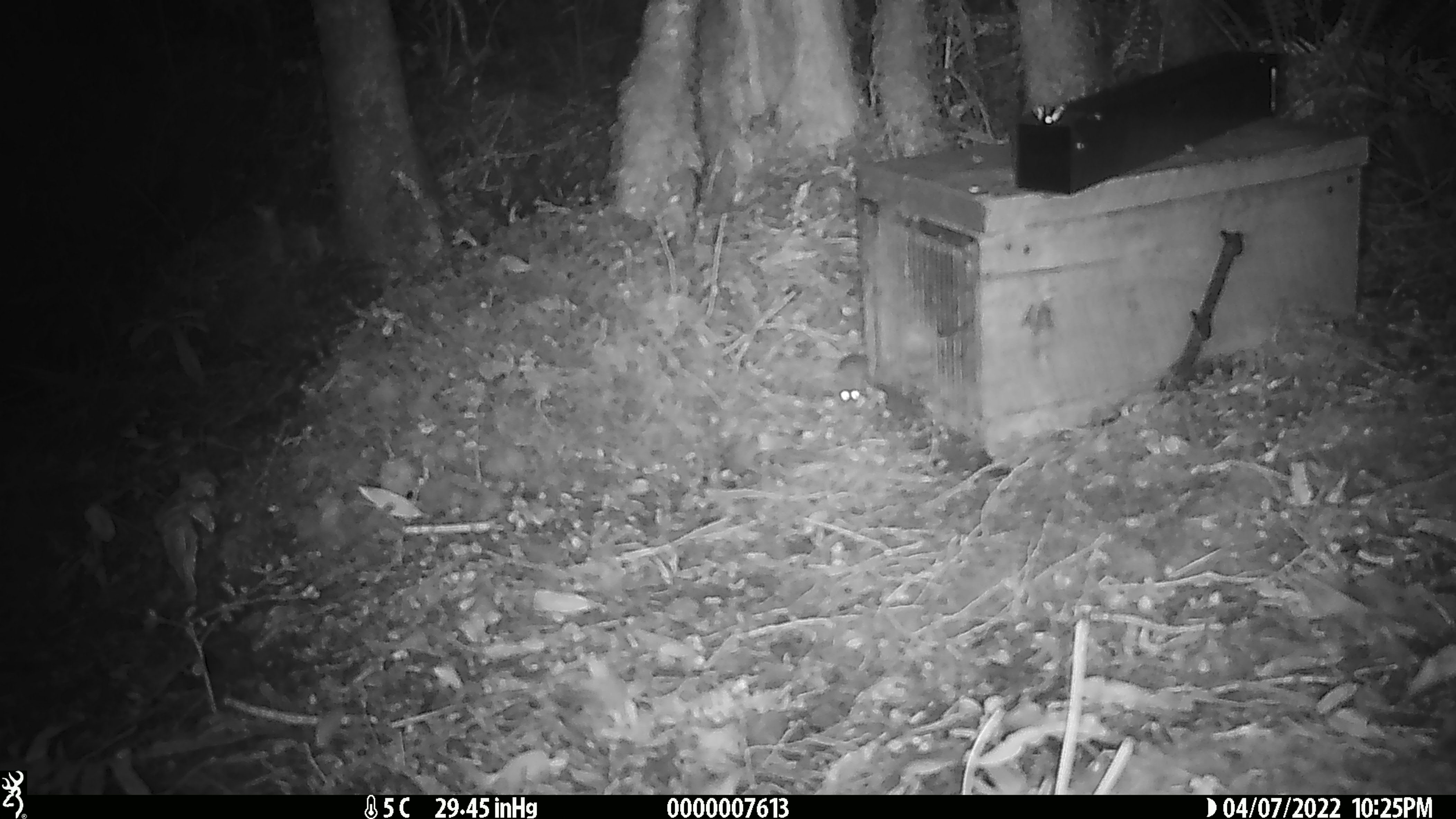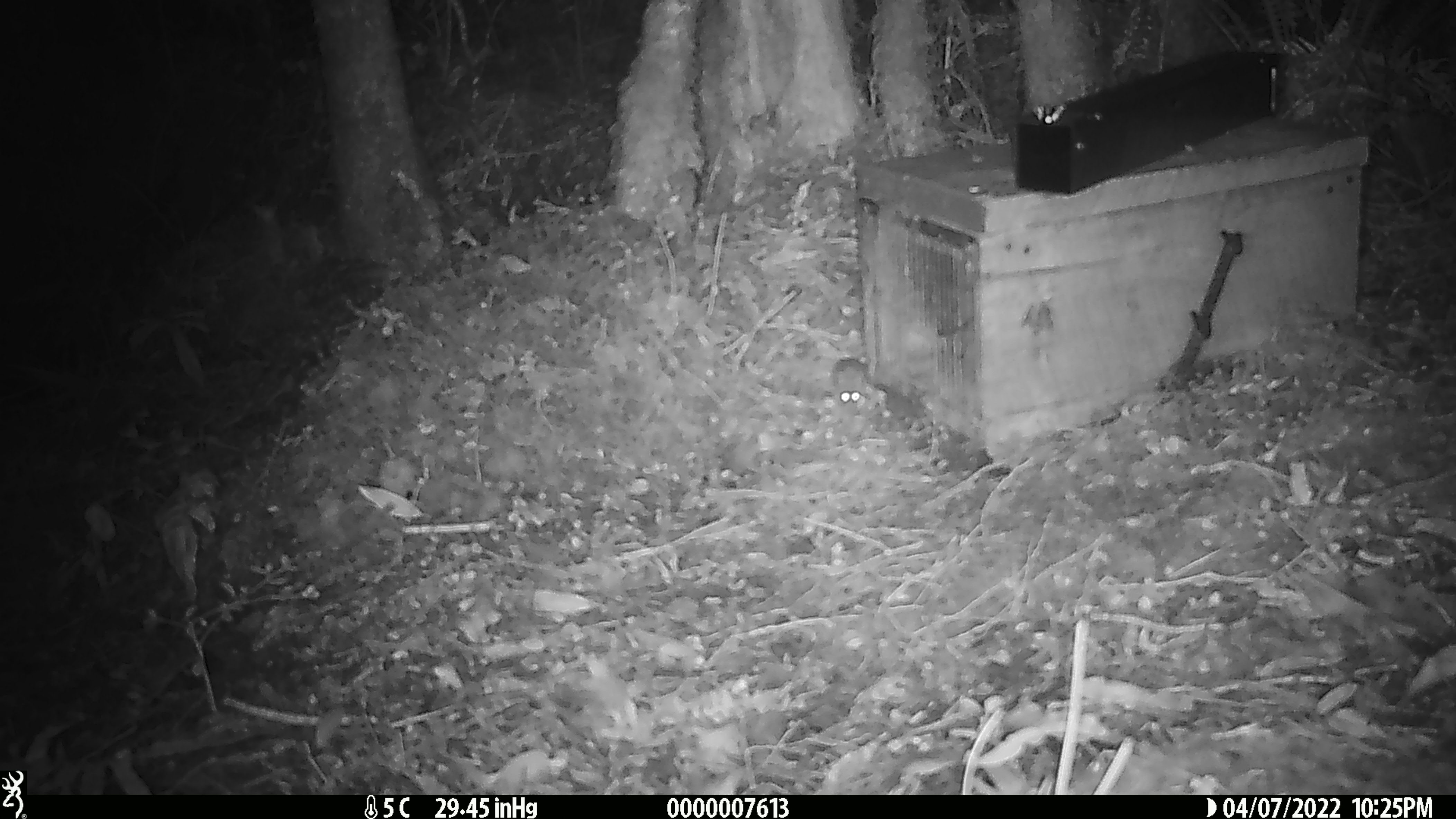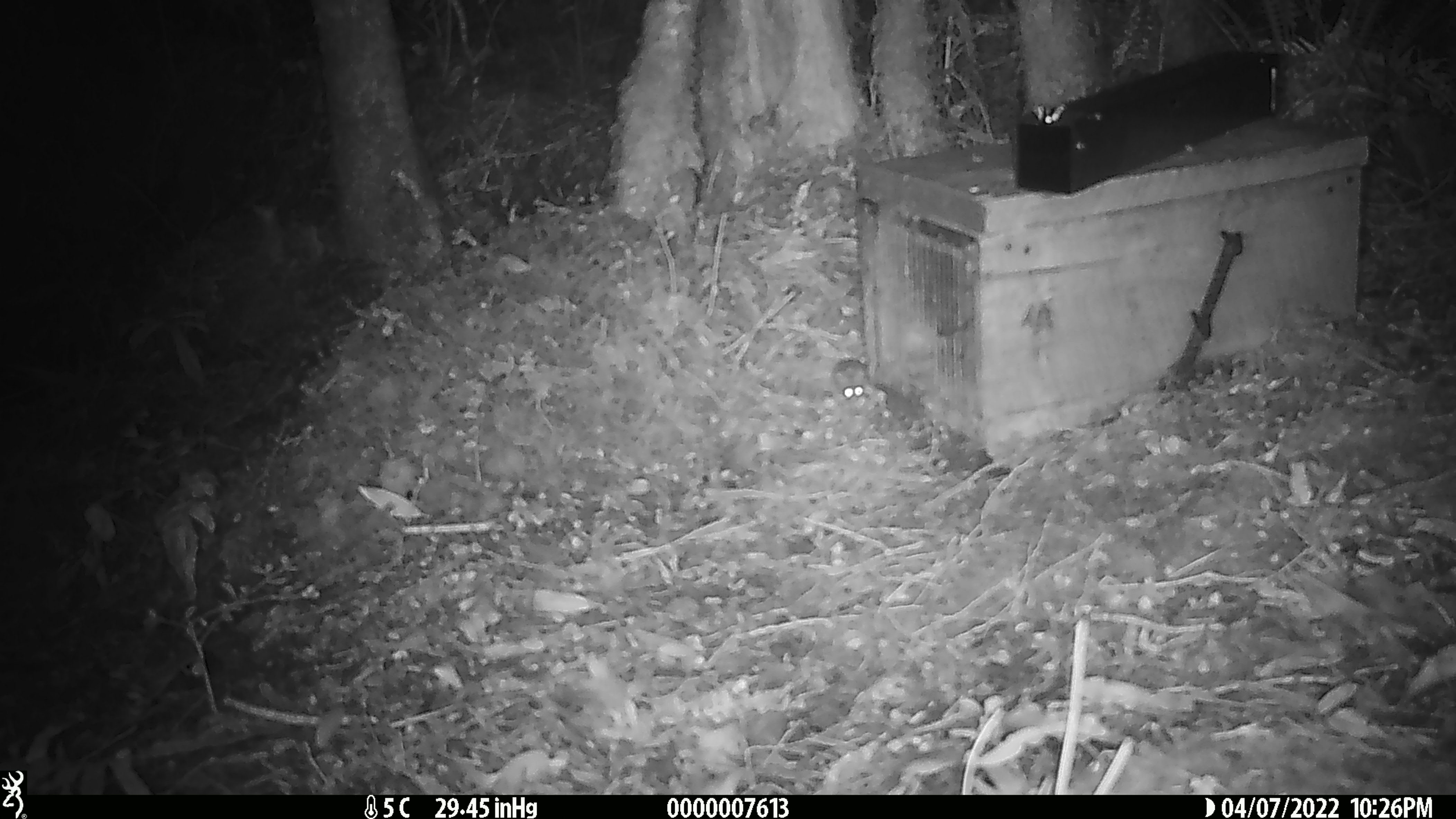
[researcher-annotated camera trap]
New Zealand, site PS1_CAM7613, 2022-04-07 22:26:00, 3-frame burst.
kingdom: Animalia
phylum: Chordata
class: Mammalia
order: Rodentia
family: Muridae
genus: Mus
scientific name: Mus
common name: mouse